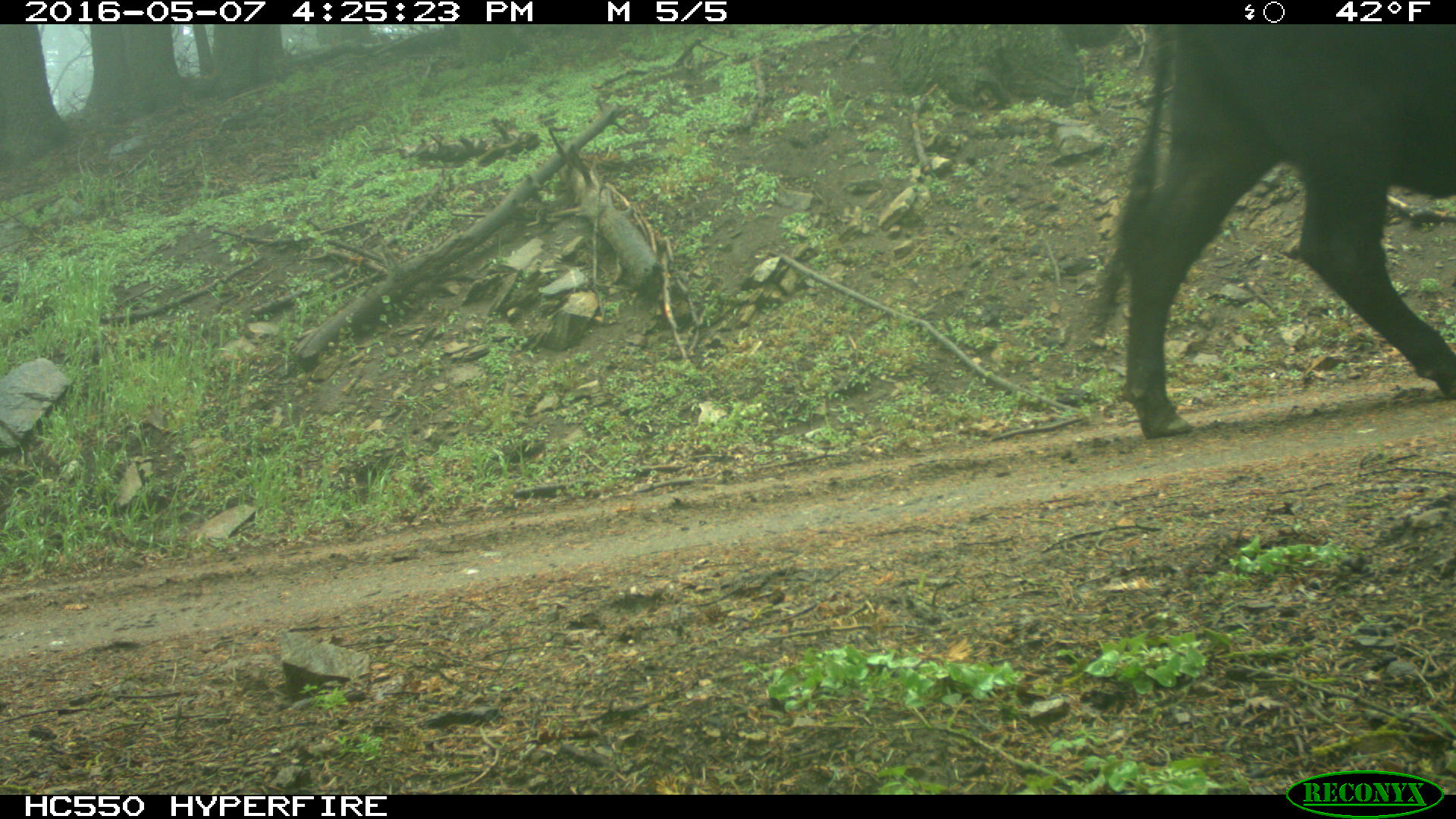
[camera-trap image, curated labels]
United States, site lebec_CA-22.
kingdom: Animalia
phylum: Chordata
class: Mammalia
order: Artiodactyla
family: Bovidae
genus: Bos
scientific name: Bos taurus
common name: domestic cow